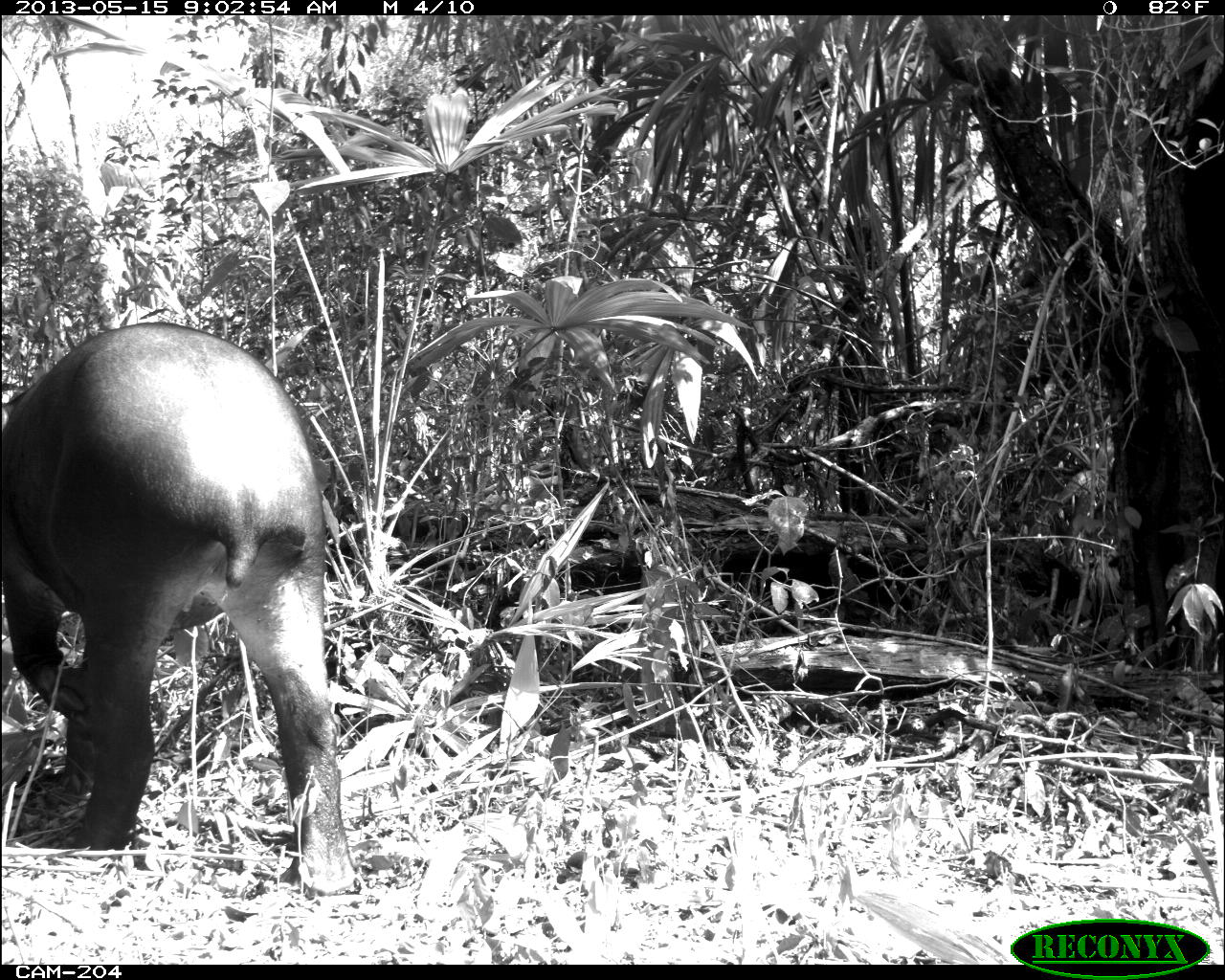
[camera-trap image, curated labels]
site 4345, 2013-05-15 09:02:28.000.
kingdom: Animalia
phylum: Chordata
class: Mammalia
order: Perissodactyla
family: Tapiridae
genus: Tapirus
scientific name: Tapirus bairdii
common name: baird's tapir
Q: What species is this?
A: Tapirus bairdii (baird's tapir).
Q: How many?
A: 1.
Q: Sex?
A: Female.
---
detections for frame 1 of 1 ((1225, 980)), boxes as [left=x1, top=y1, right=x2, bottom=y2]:
tapirus bairdii: [left=0, top=321, right=364, bottom=899]